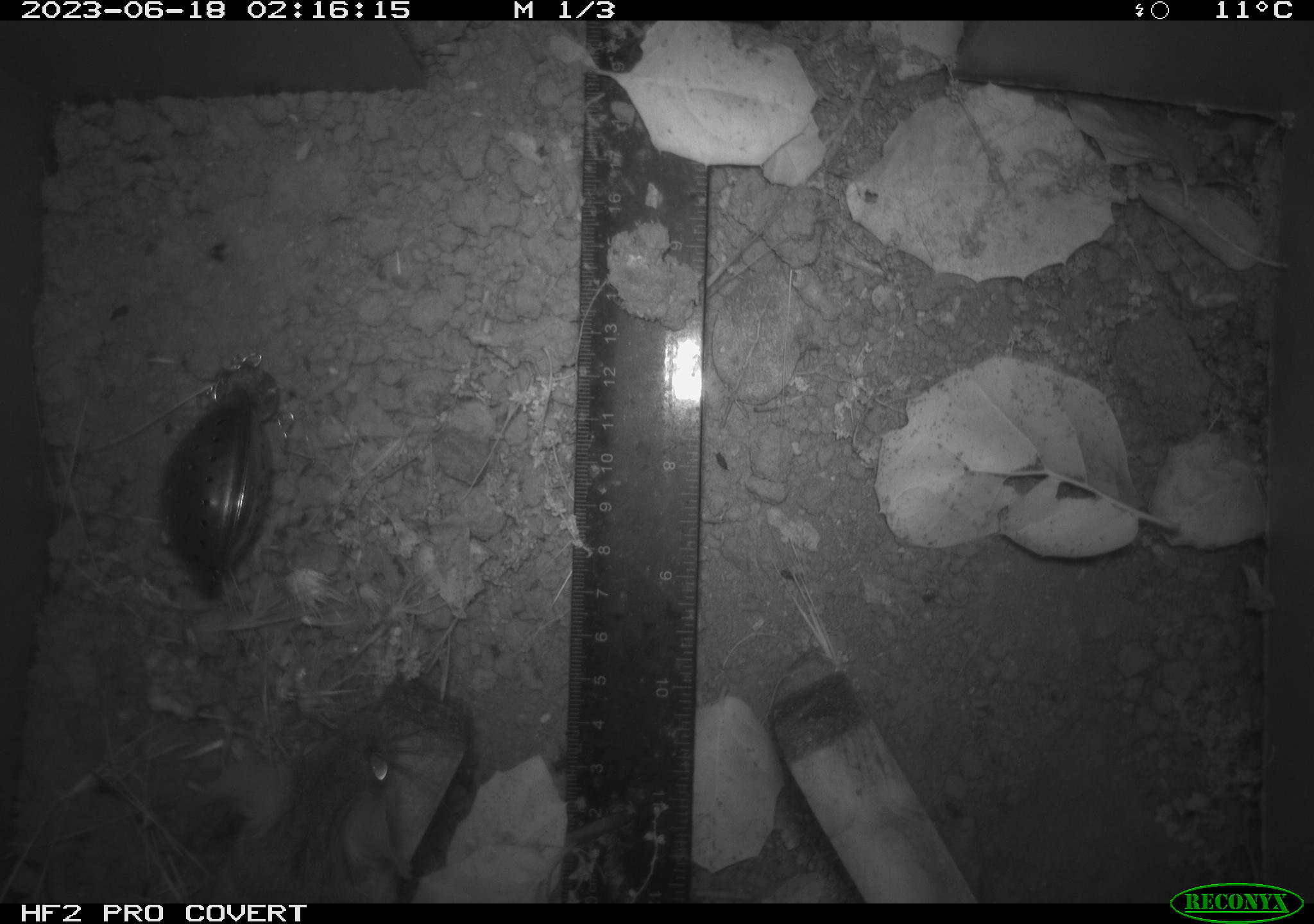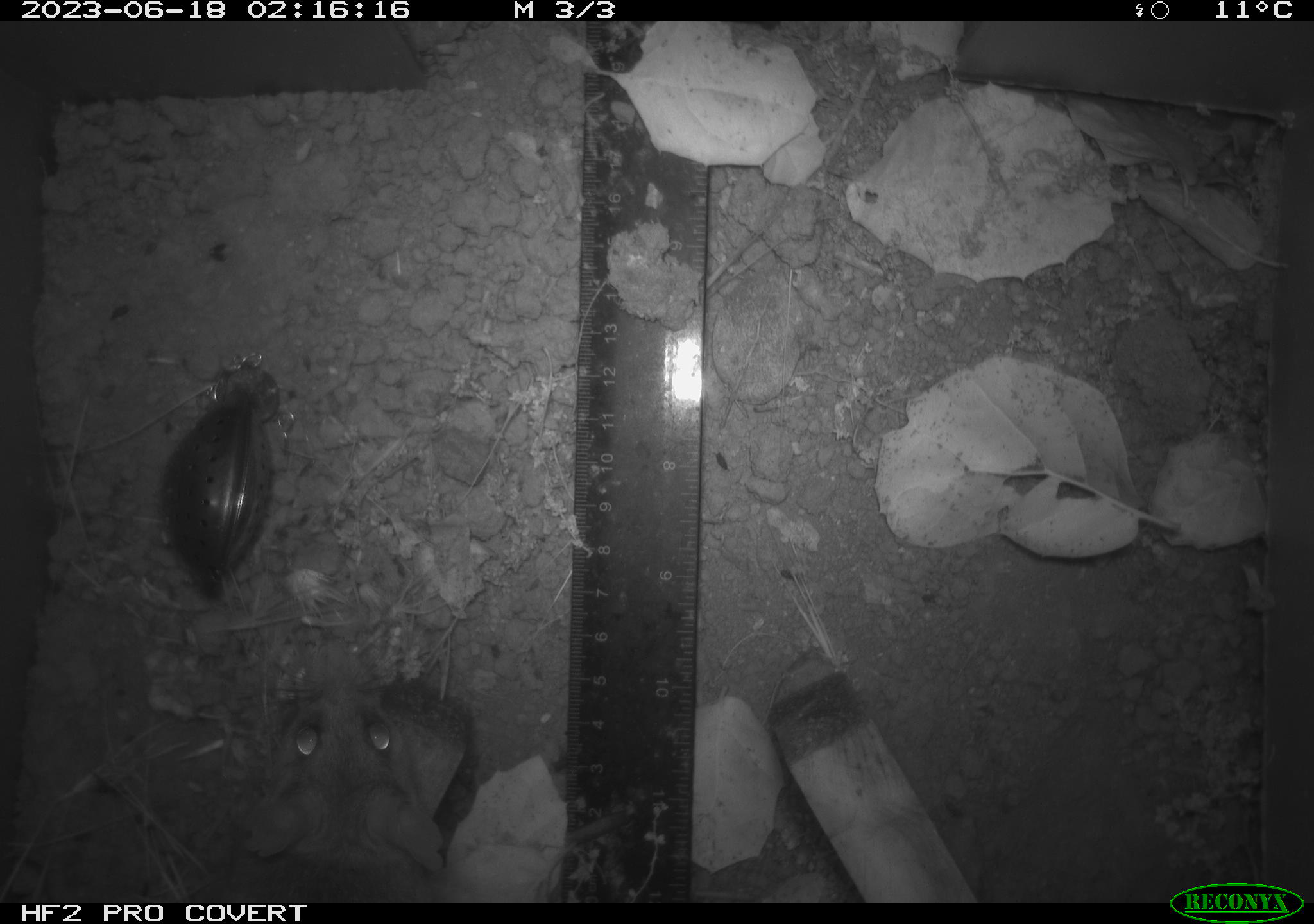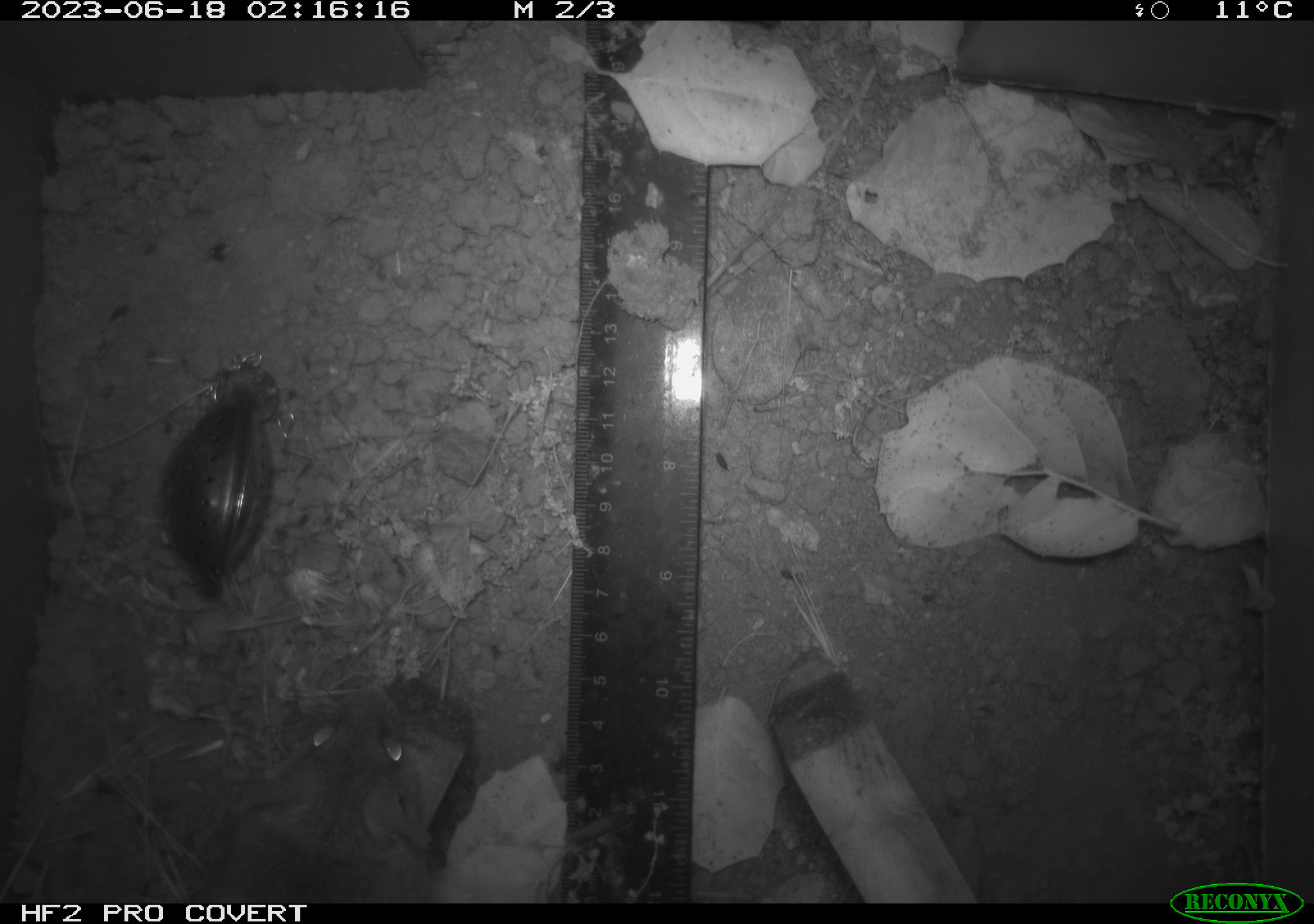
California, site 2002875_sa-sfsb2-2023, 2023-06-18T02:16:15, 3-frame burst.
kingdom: Animalia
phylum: Chordata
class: Mammalia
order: Rodentia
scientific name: Rodentia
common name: mouse species